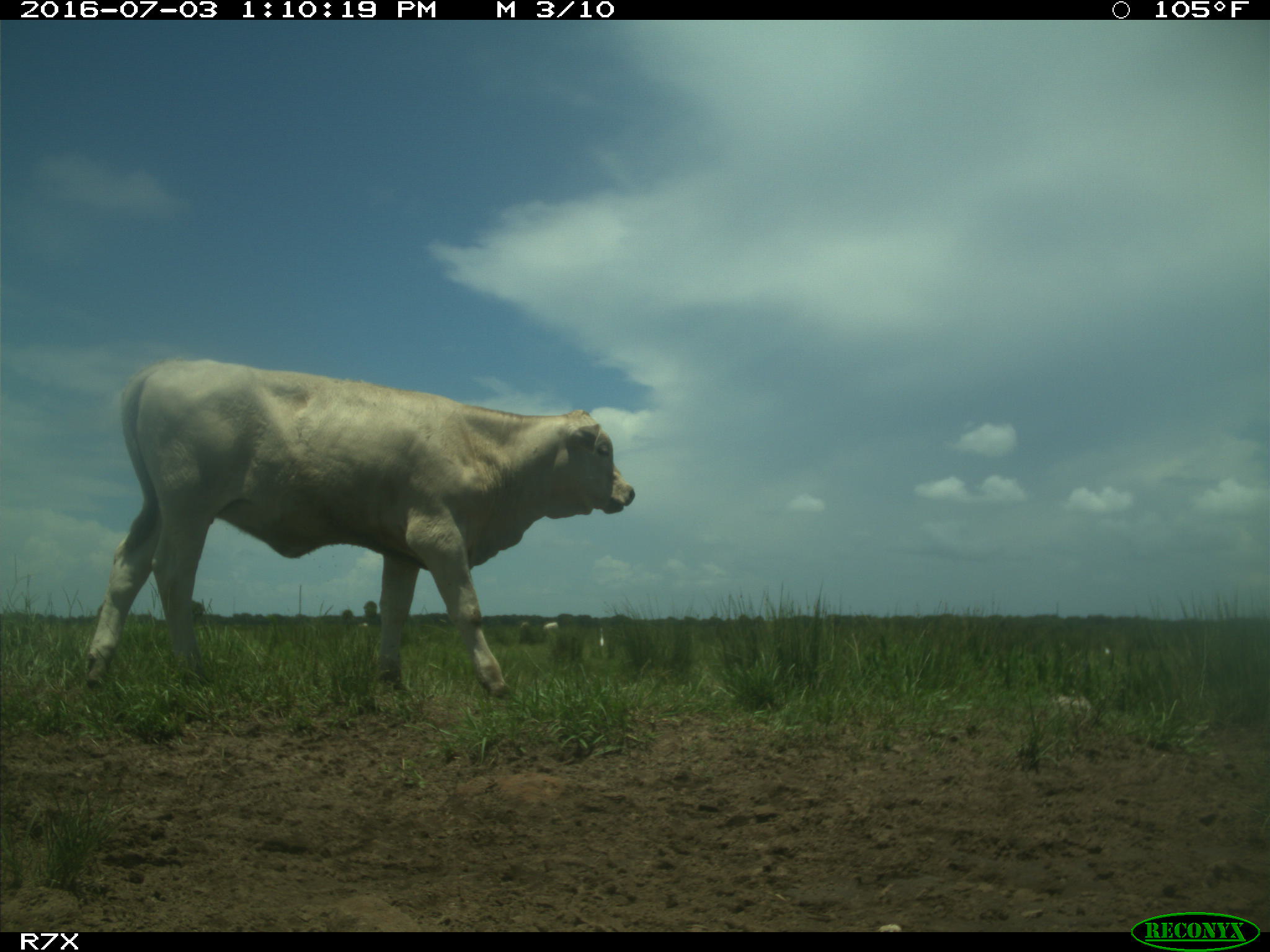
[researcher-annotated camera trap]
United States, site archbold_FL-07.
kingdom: Animalia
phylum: Chordata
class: Mammalia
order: Artiodactyla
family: Bovidae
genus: Bos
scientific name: Bos taurus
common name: domestic cow